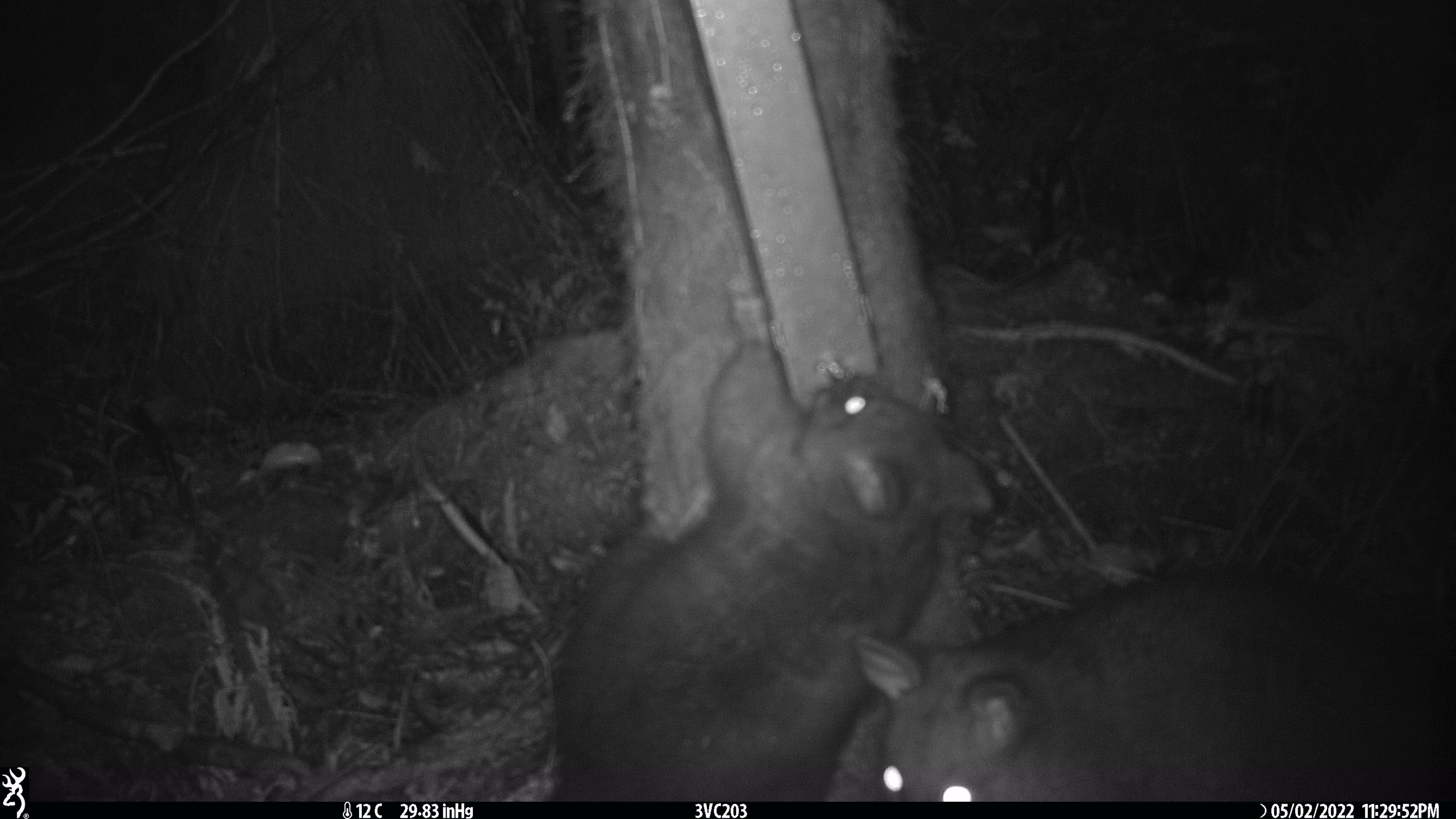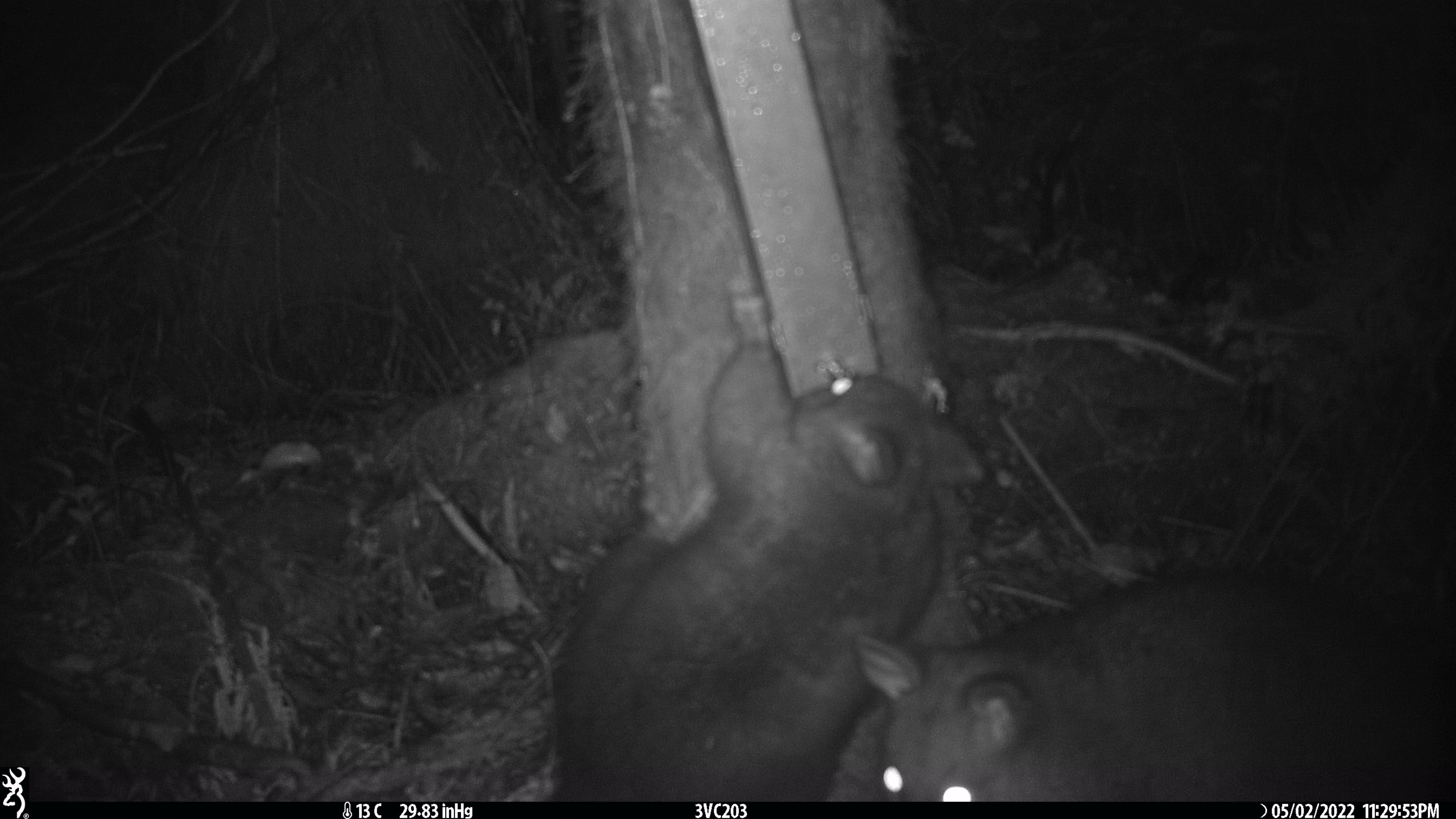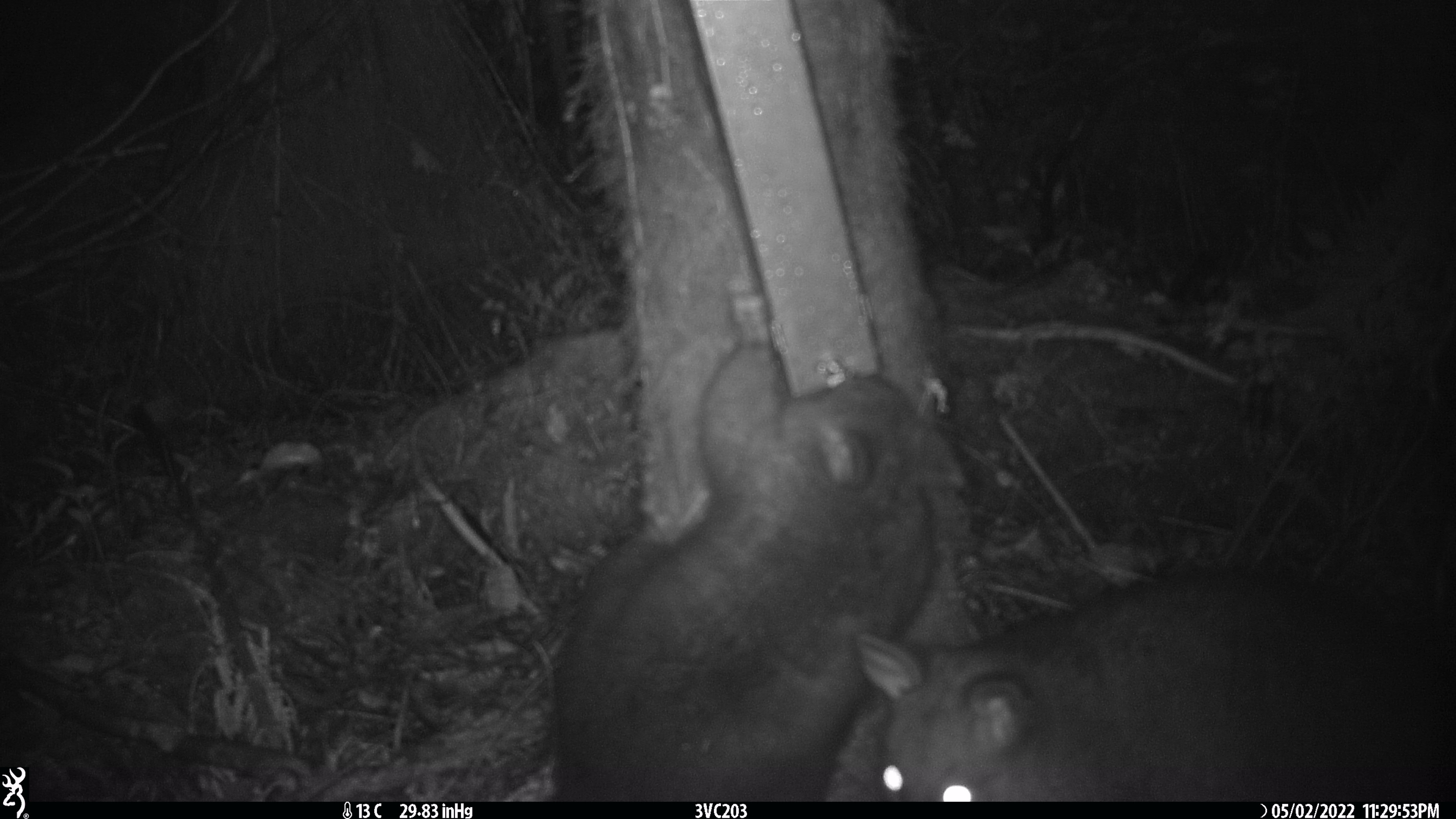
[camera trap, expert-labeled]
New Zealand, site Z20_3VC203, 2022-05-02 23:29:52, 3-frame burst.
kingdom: Animalia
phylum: Chordata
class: Mammalia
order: Diprotodontia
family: Phalangeridae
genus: Trichosurus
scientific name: Trichosurus vulpecula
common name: common brushtail possum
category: possum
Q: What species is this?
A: Possum (common brushtail possum) (Trichosurus vulpecula).